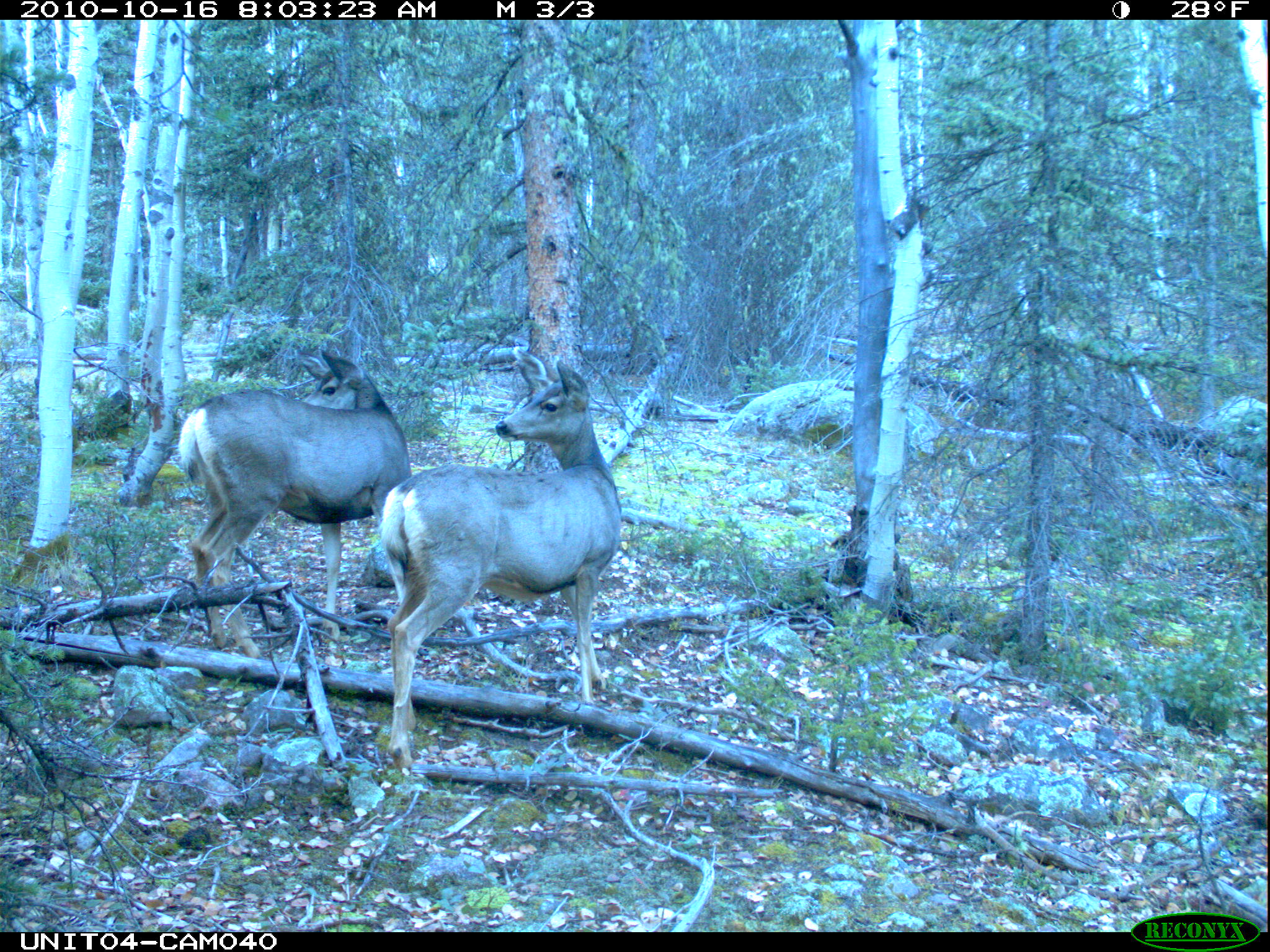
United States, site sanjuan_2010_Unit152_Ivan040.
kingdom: Animalia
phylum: Chordata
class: Mammalia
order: Artiodactyla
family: Cervidae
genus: Odocoileus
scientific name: Odocoileus hemionus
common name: mule deer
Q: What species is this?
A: Odocoileus hemionus (mule deer).